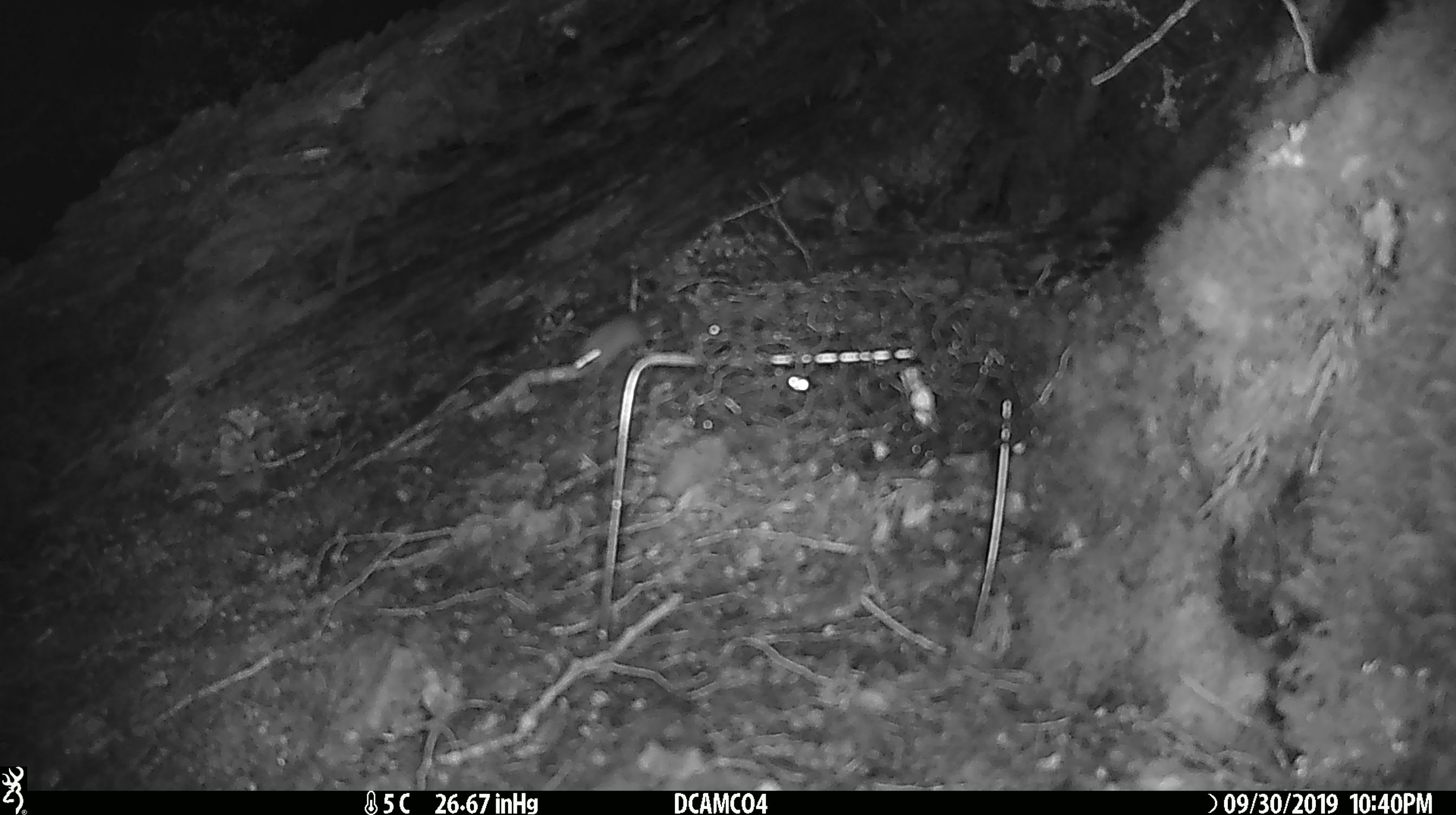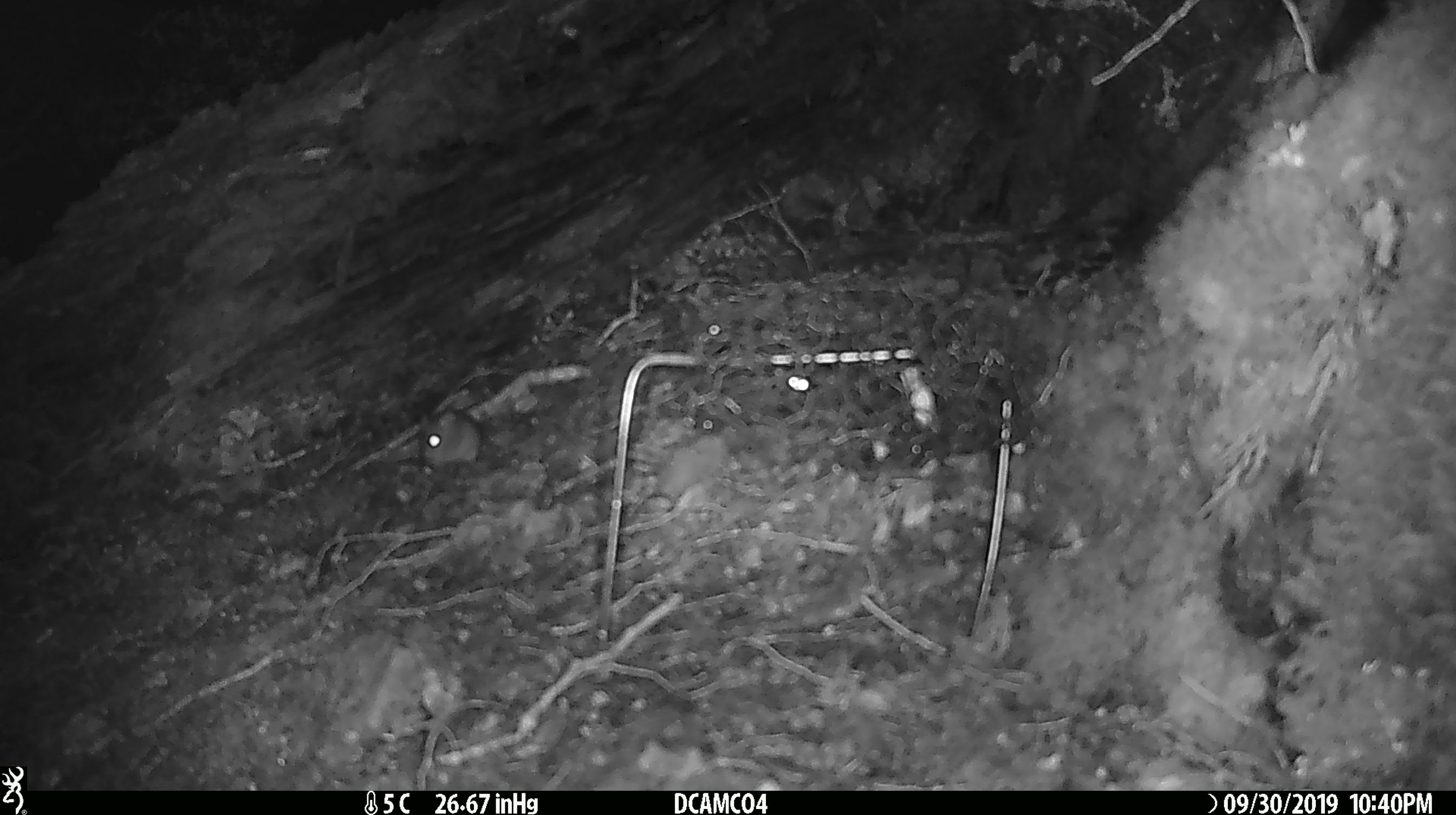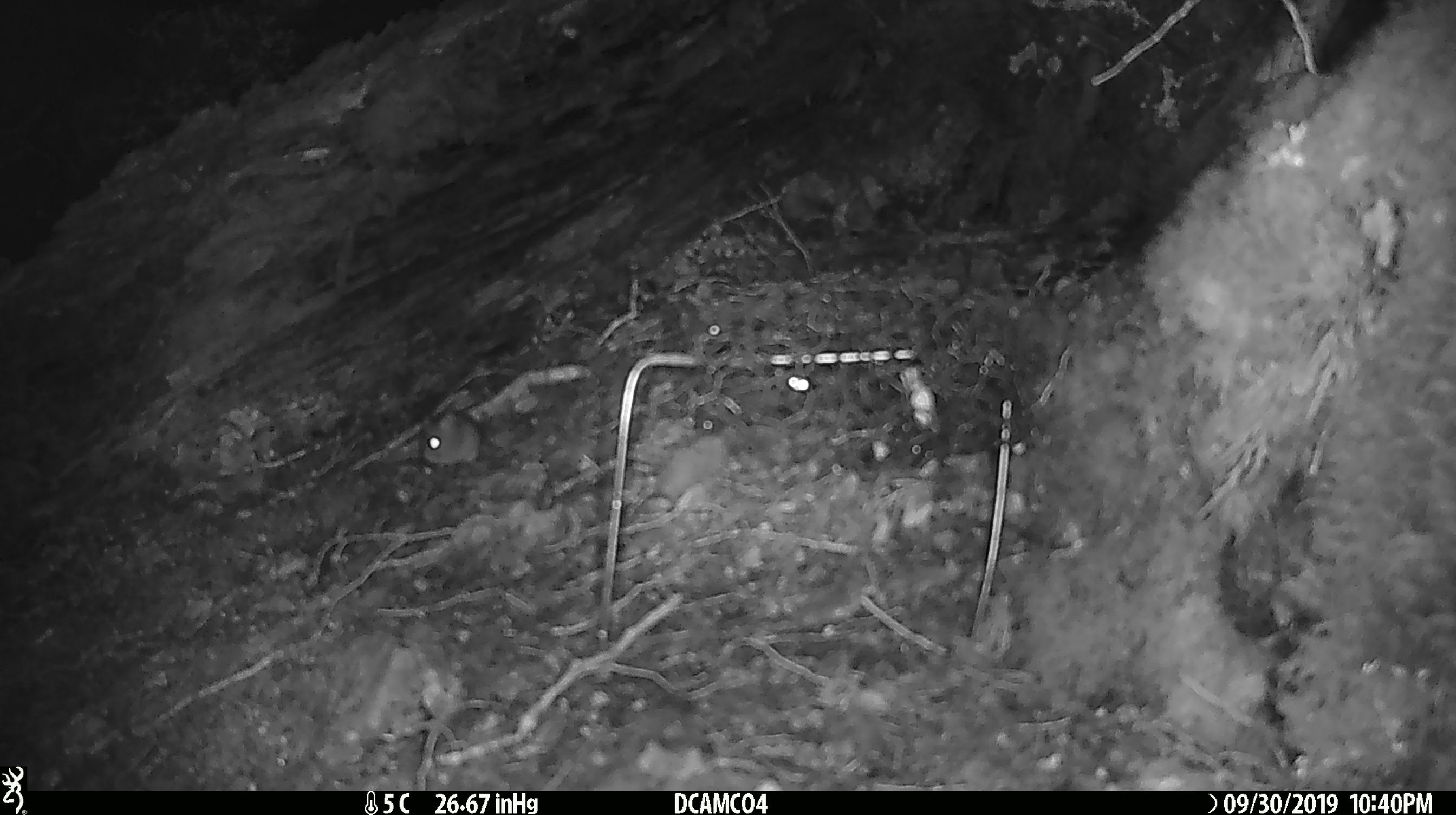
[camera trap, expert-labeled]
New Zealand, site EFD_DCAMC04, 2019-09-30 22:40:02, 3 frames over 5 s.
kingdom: Animalia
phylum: Chordata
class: Mammalia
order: Rodentia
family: Muridae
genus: Mus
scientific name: Mus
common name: mouse